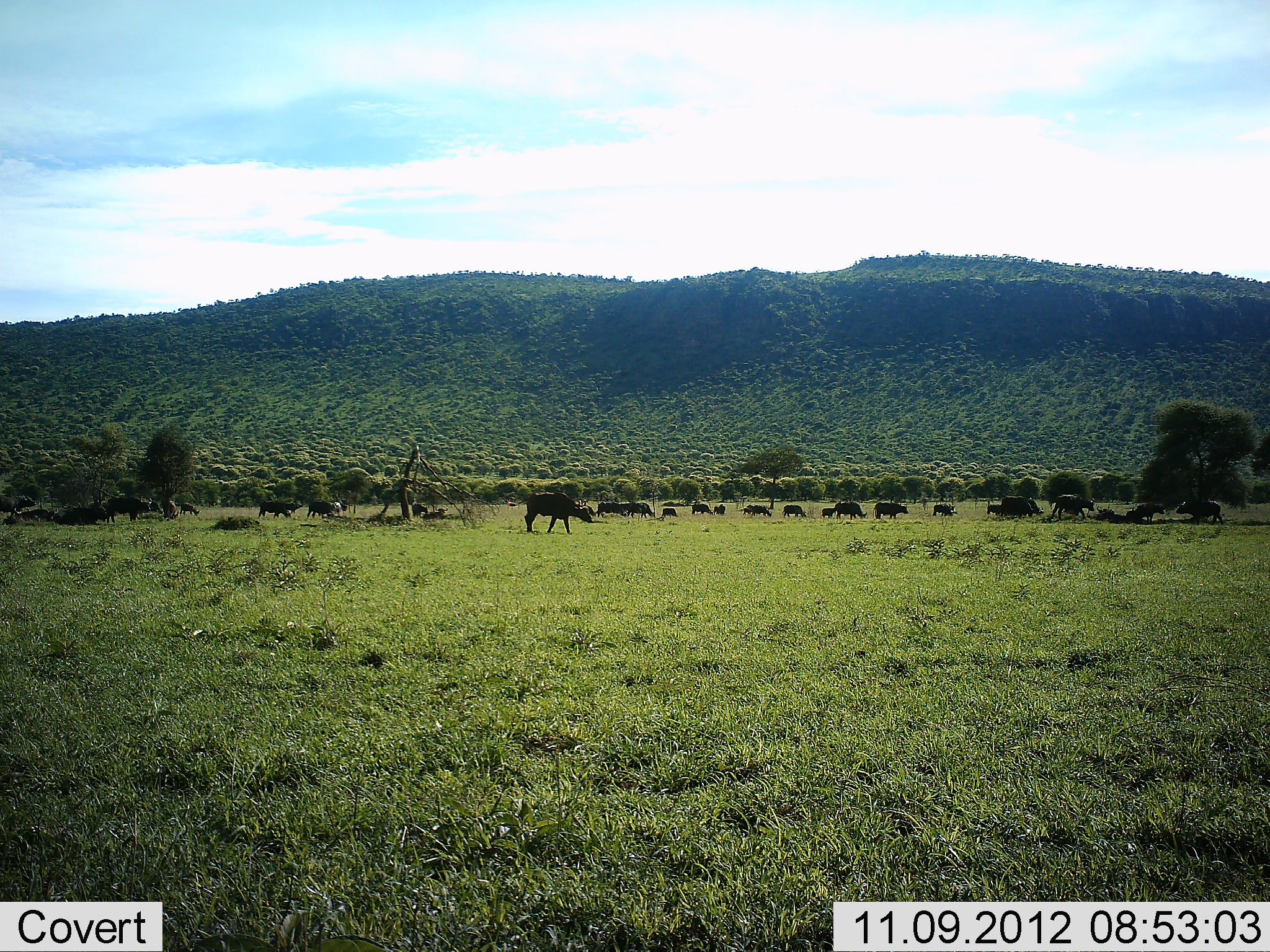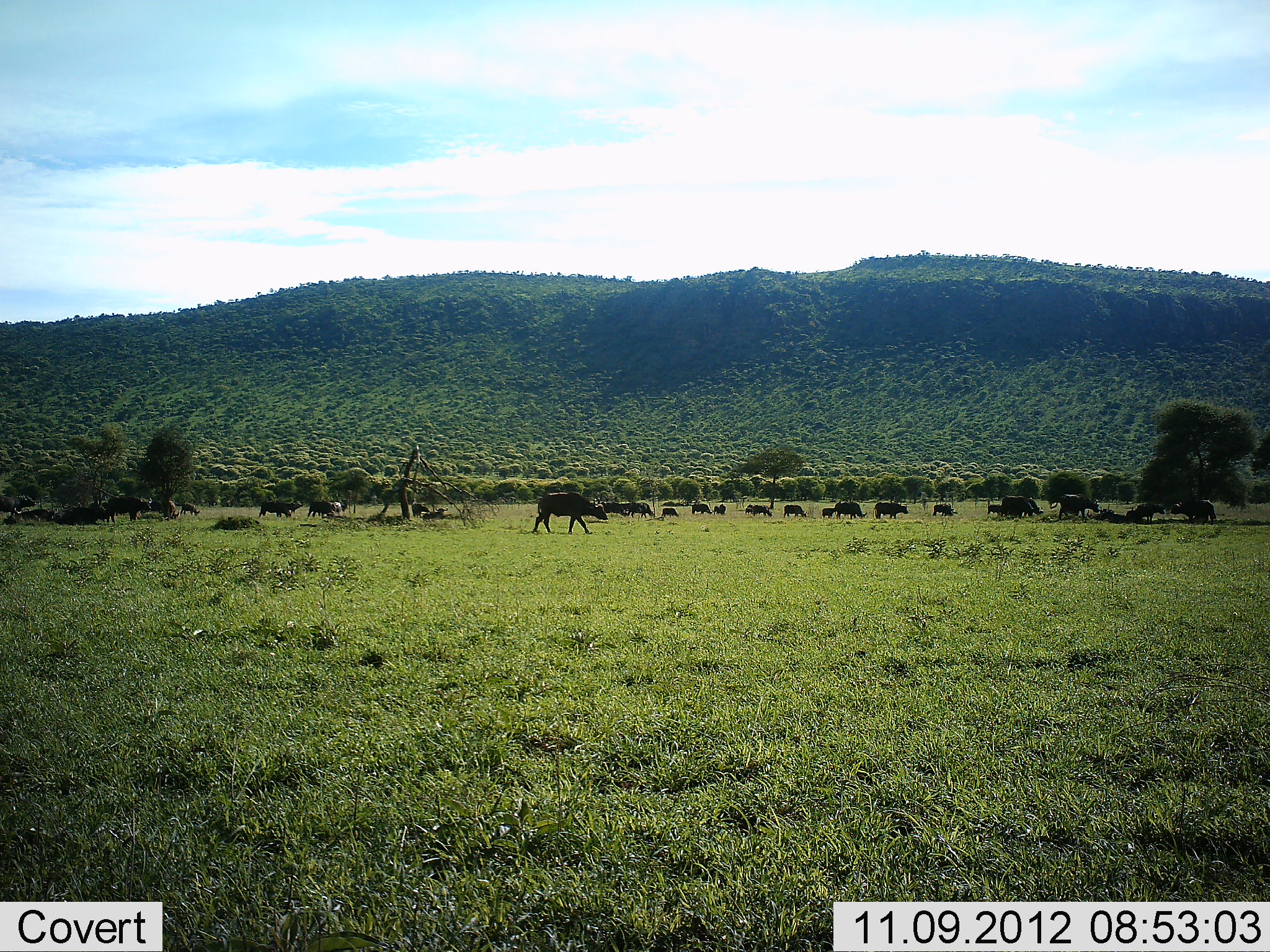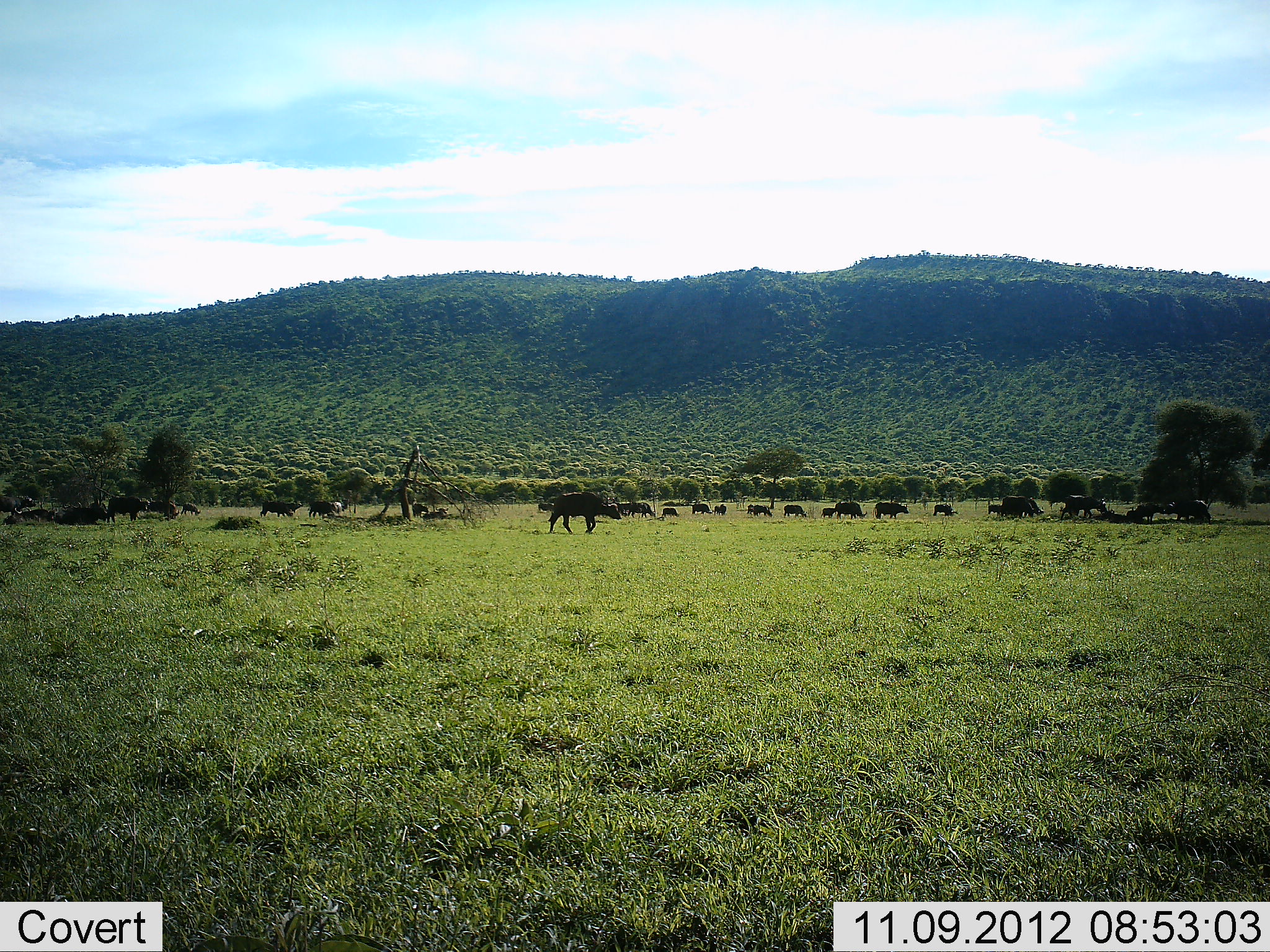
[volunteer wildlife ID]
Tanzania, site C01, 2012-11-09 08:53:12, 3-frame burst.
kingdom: Animalia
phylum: Chordata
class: Mammalia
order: Artiodactyla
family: Bovidae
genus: Syncerus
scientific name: Syncerus caffer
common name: cape buffalo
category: buffalo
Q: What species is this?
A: Buffalo (cape buffalo) (Syncerus caffer).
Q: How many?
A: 11-50.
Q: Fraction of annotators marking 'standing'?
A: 50%.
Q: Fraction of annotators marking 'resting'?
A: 10%.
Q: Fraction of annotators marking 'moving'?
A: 100%.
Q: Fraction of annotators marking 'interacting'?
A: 10%.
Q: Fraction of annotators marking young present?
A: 20%.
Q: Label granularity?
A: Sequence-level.